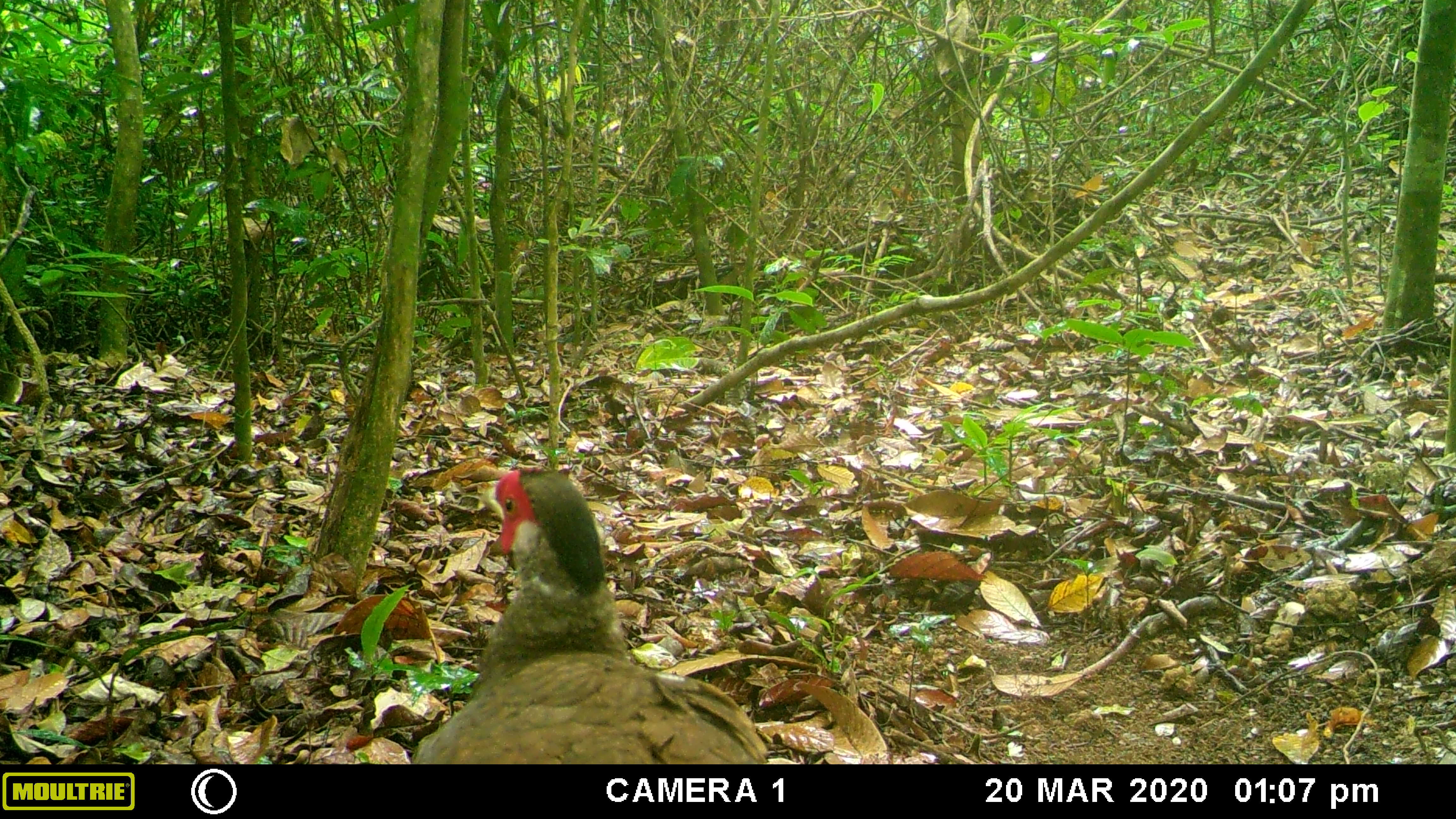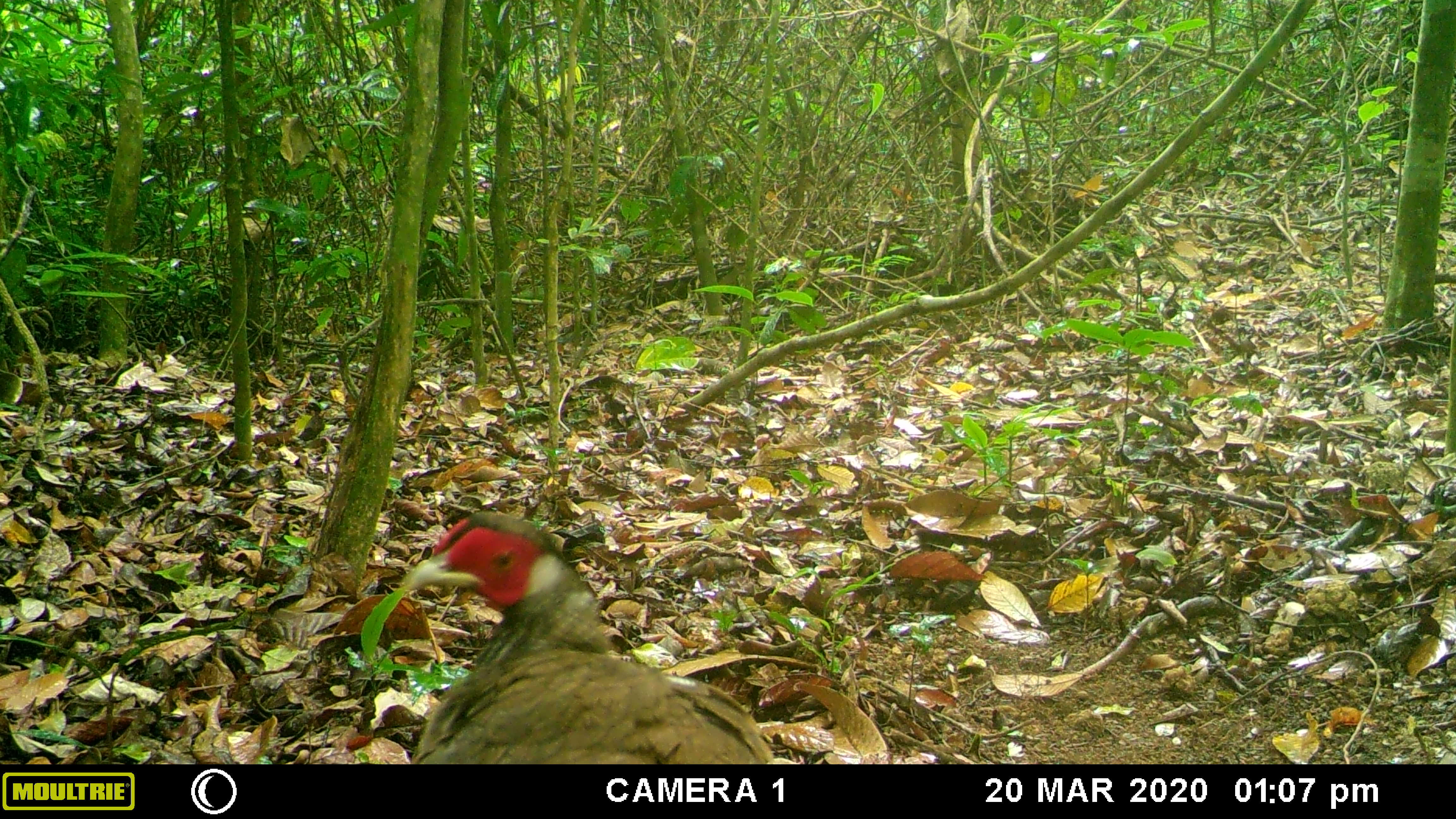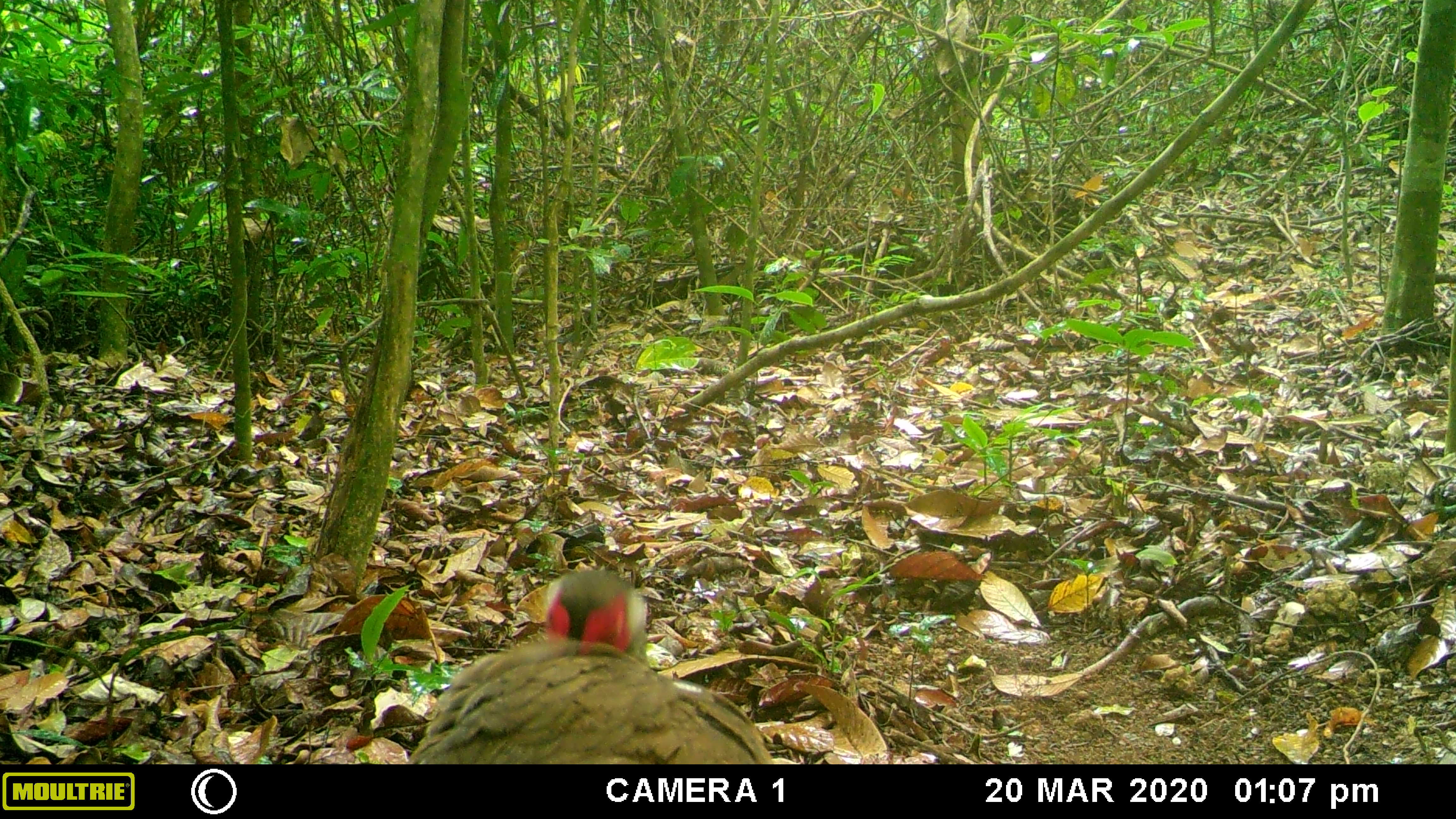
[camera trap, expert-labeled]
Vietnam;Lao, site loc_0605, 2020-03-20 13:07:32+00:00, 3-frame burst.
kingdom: Animalia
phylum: Chordata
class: Aves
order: Galliformes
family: Phasianidae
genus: Lophura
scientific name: Lophura nycthemera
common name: silver pheasant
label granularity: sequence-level